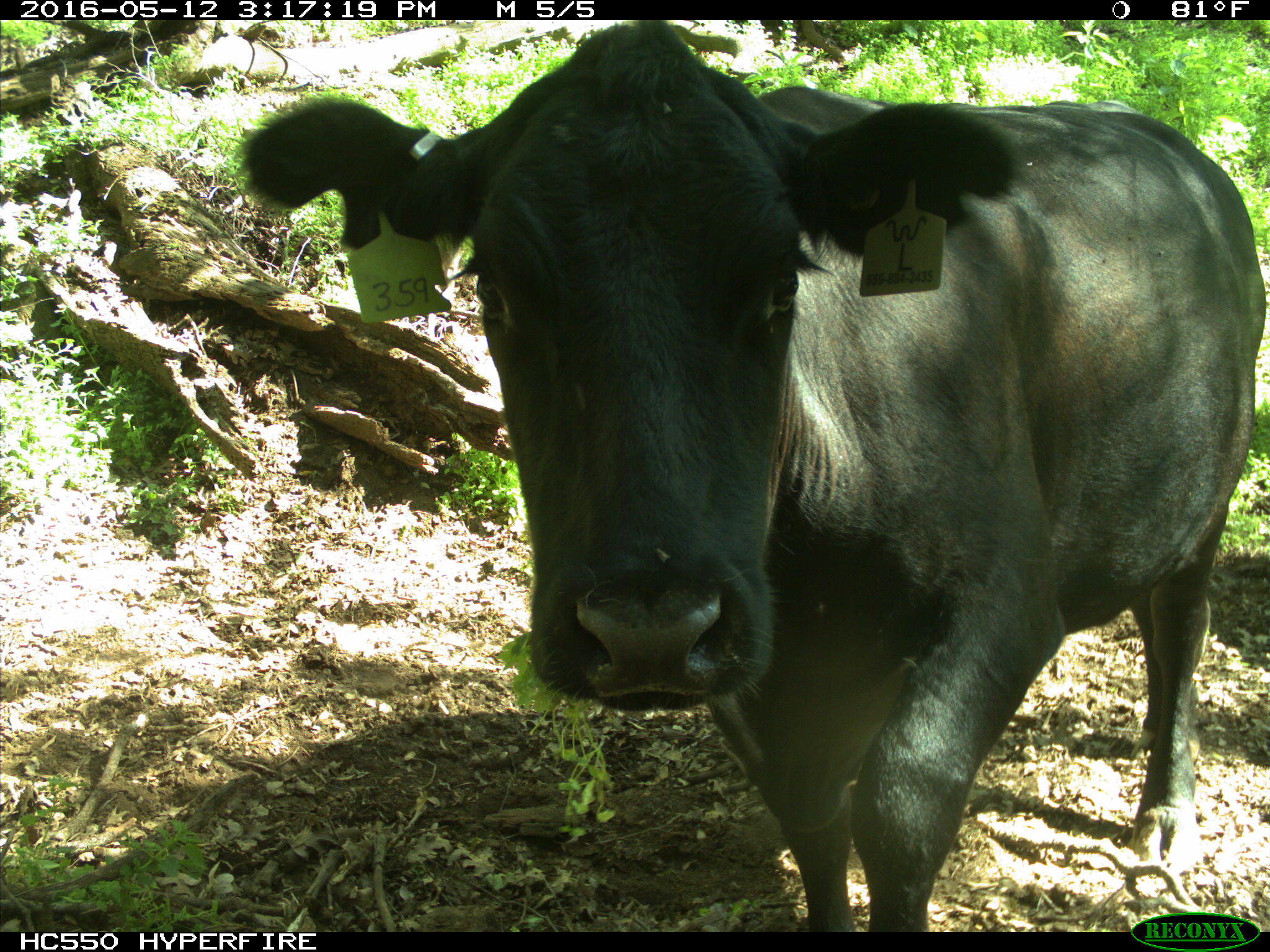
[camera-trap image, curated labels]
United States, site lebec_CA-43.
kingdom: Animalia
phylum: Chordata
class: Mammalia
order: Artiodactyla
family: Bovidae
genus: Bos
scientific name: Bos taurus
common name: domestic cow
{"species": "Bos taurus (domestic cow)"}